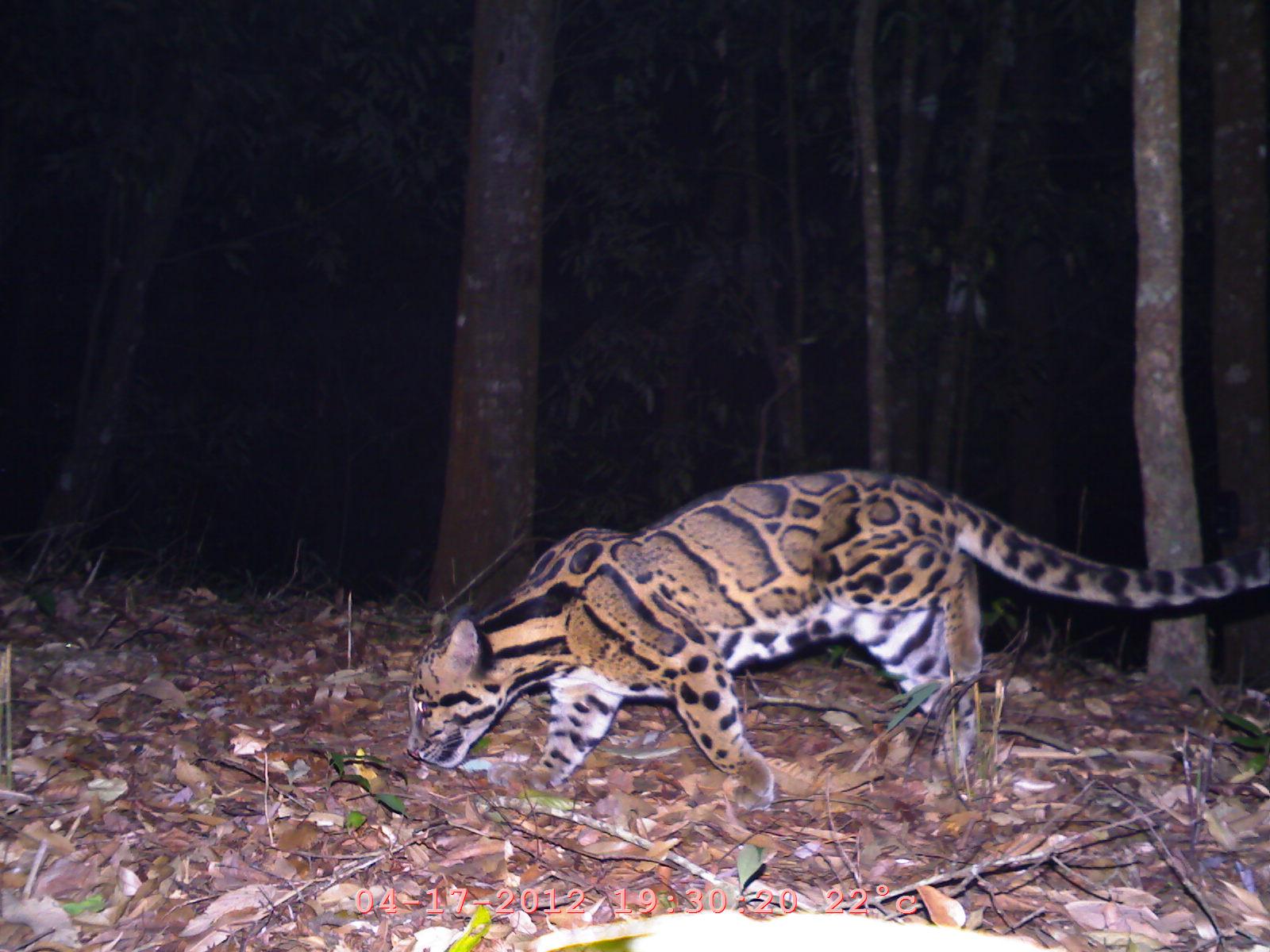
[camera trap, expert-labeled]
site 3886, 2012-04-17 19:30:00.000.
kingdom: Animalia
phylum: Chordata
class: Mammalia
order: Carnivora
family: Felidae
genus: Neofelis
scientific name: Neofelis nebulosa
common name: mainland clouded leopard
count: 1